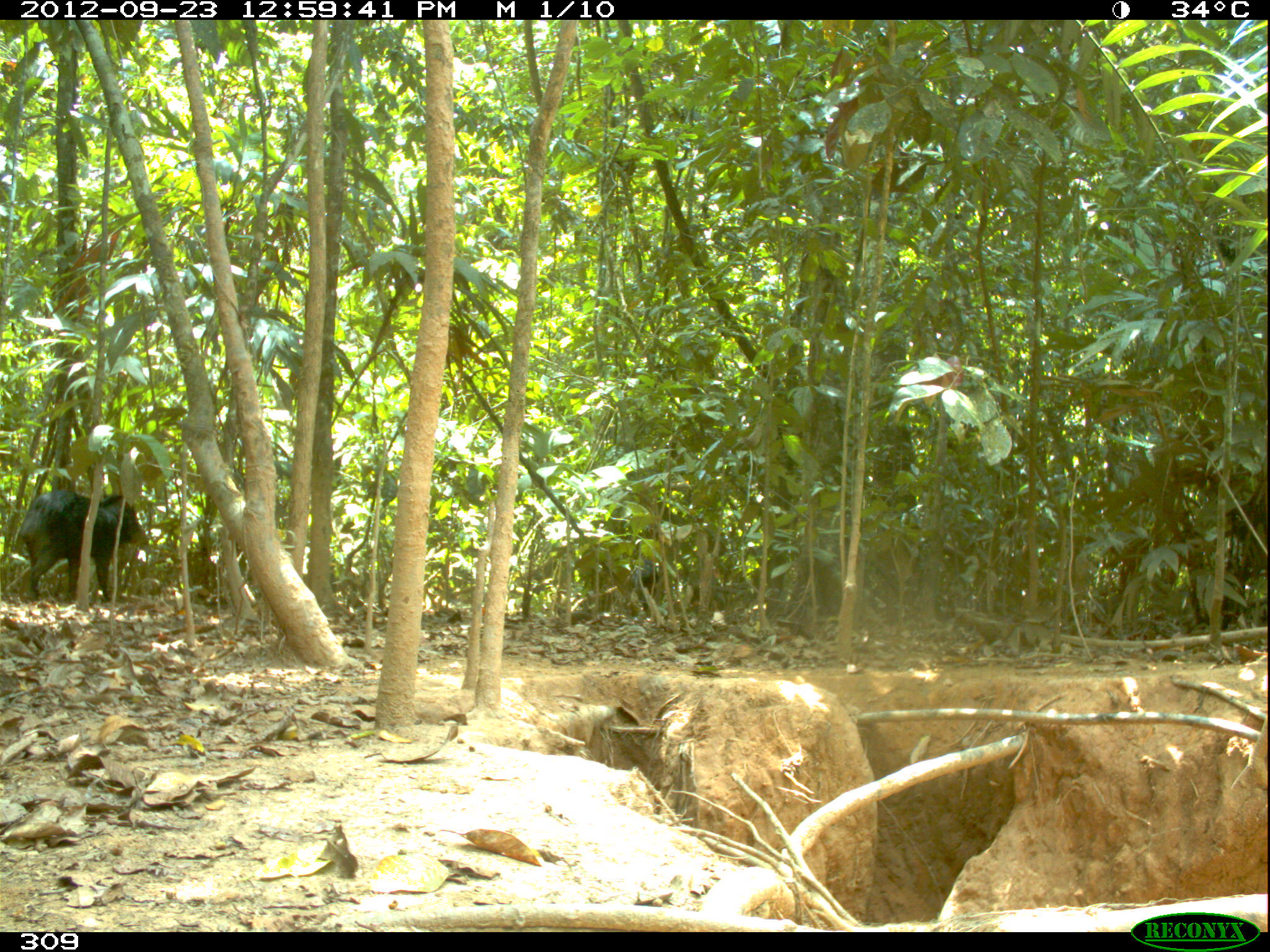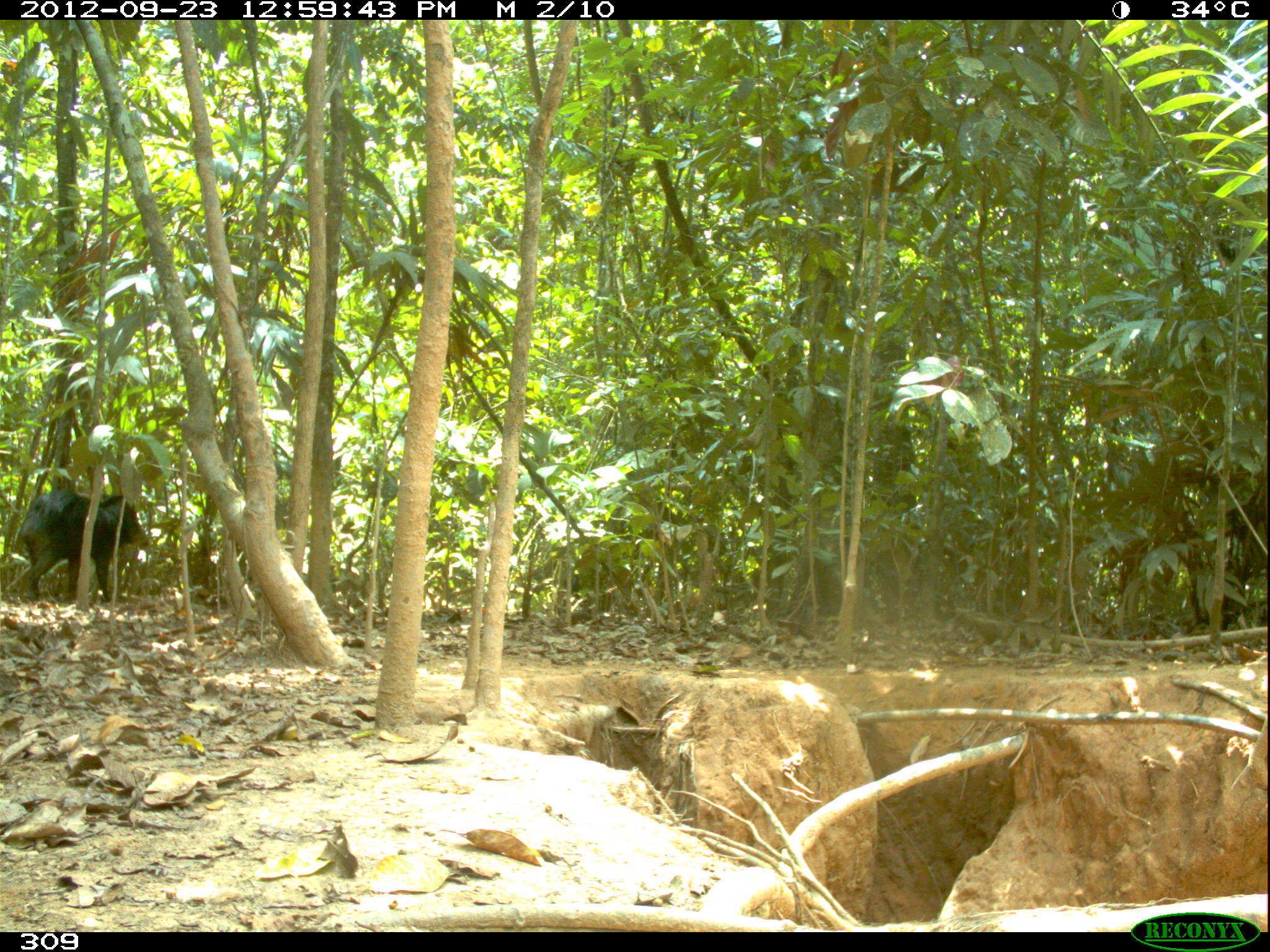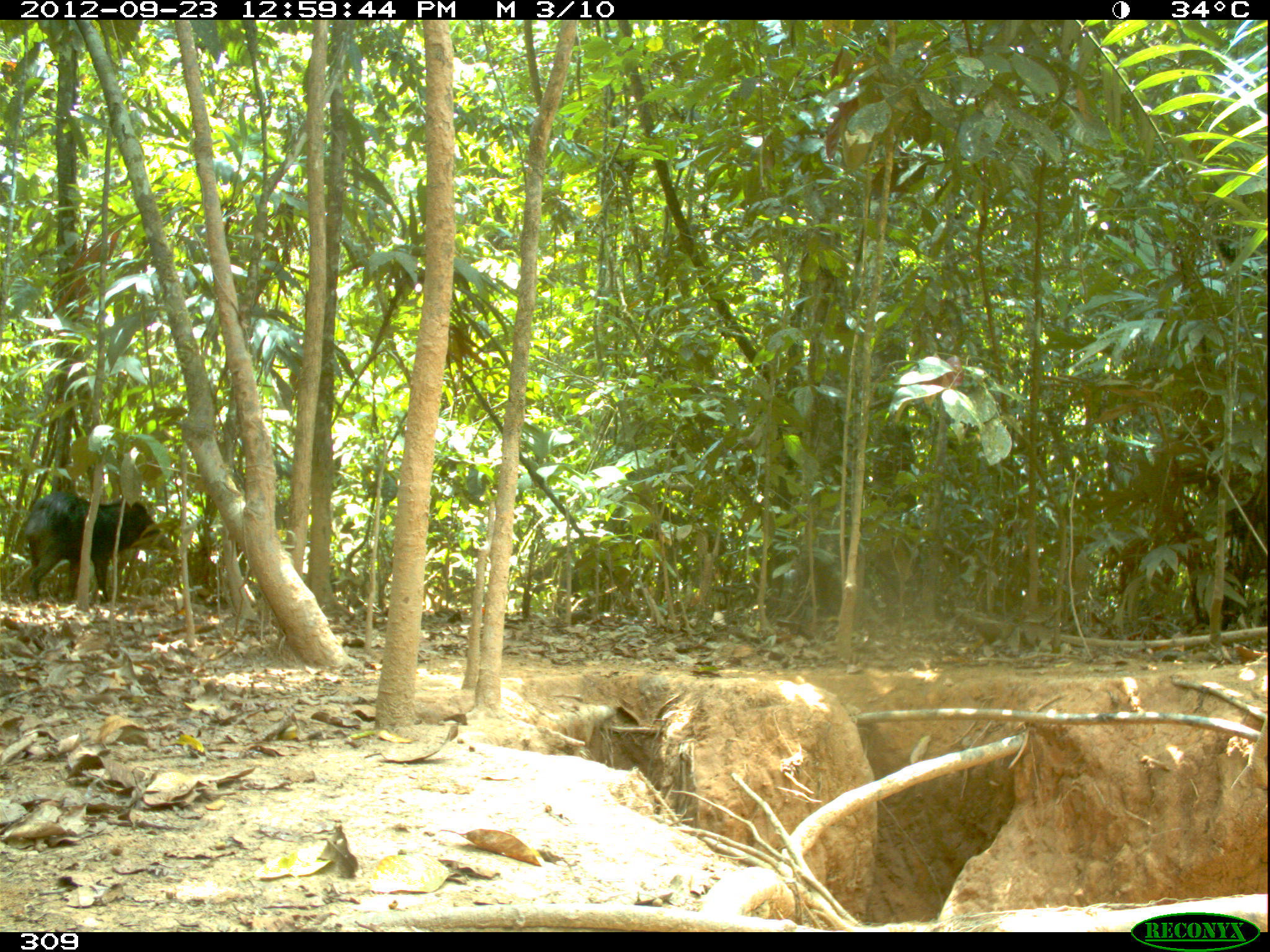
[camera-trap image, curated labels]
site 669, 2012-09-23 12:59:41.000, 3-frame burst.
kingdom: Animalia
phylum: Chordata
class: Mammalia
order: Artiodactyla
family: Tayassuidae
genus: Tayassu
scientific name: Tayassu pecari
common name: white-lipped peccary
Tayassu pecari (white-lipped peccary).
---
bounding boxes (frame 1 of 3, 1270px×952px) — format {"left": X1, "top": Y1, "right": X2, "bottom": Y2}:
tayassu pecari: {"left": 17, "top": 489, "right": 148, "bottom": 602}; {"left": 628, "top": 557, "right": 659, "bottom": 612}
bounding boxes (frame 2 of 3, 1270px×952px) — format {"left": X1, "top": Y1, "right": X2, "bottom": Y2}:
tayassu pecari: {"left": 17, "top": 486, "right": 150, "bottom": 605}; {"left": 553, "top": 562, "right": 631, "bottom": 611}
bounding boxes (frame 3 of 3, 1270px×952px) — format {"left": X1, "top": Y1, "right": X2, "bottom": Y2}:
tayassu pecari: {"left": 20, "top": 491, "right": 162, "bottom": 604}